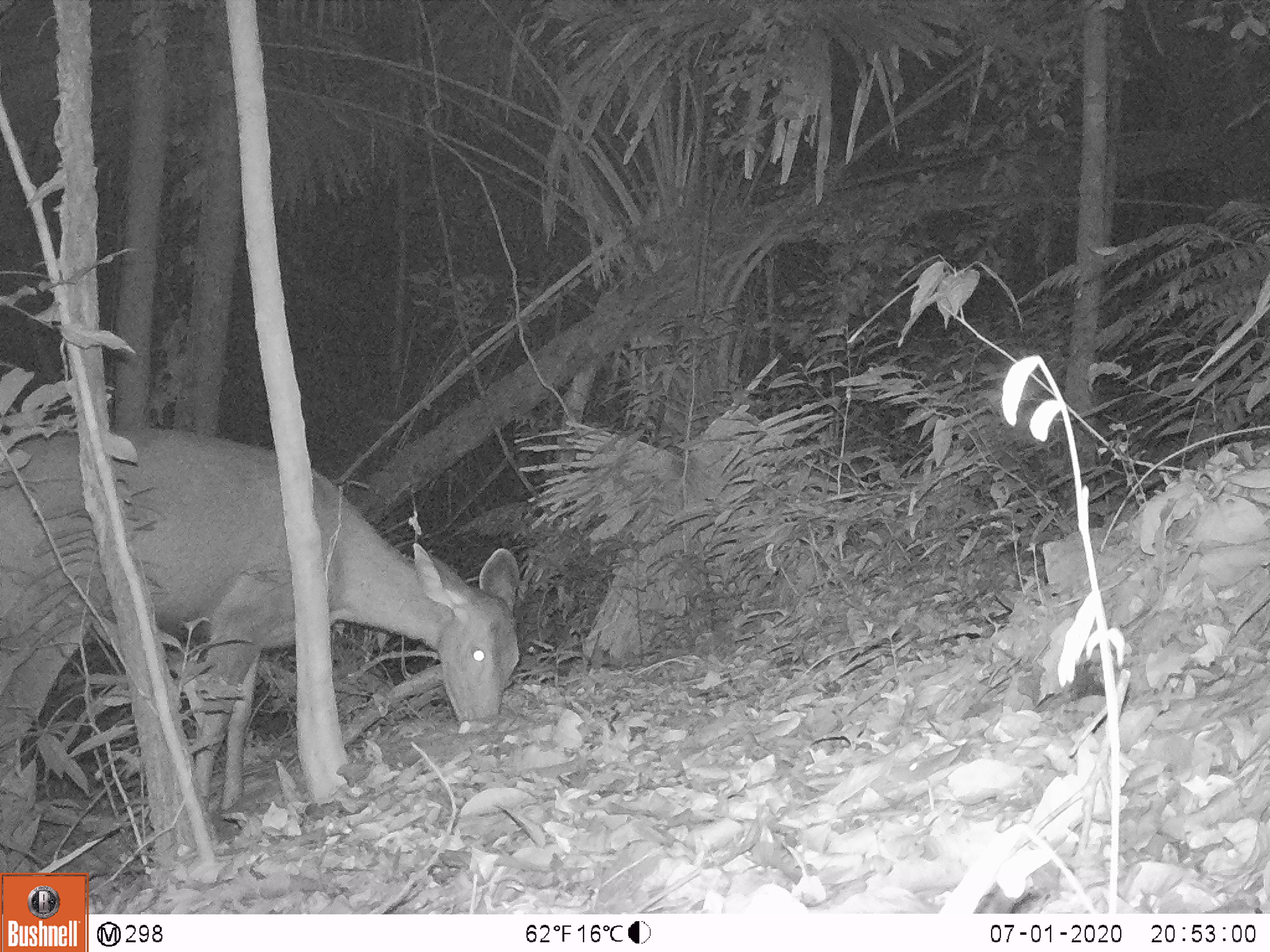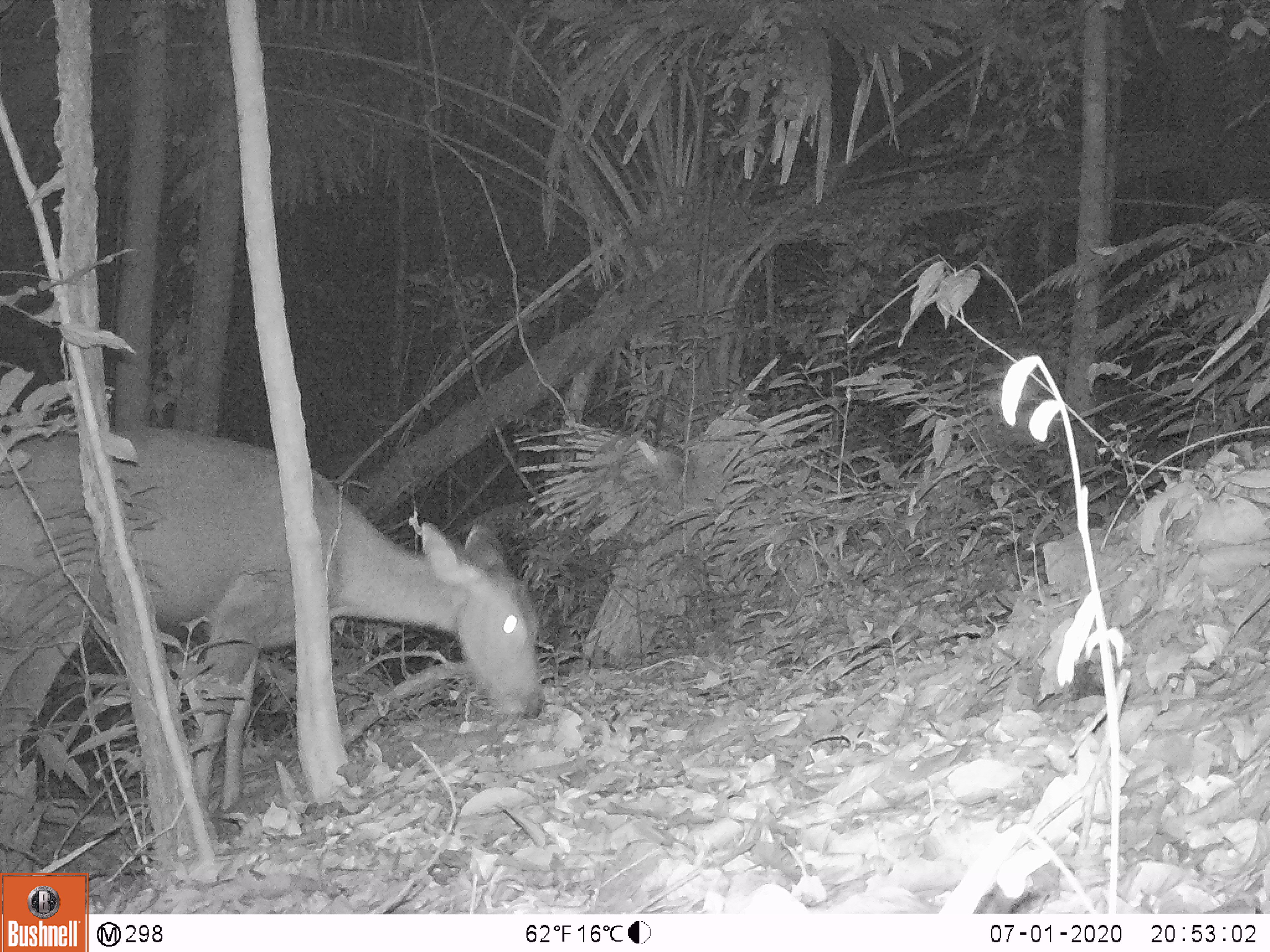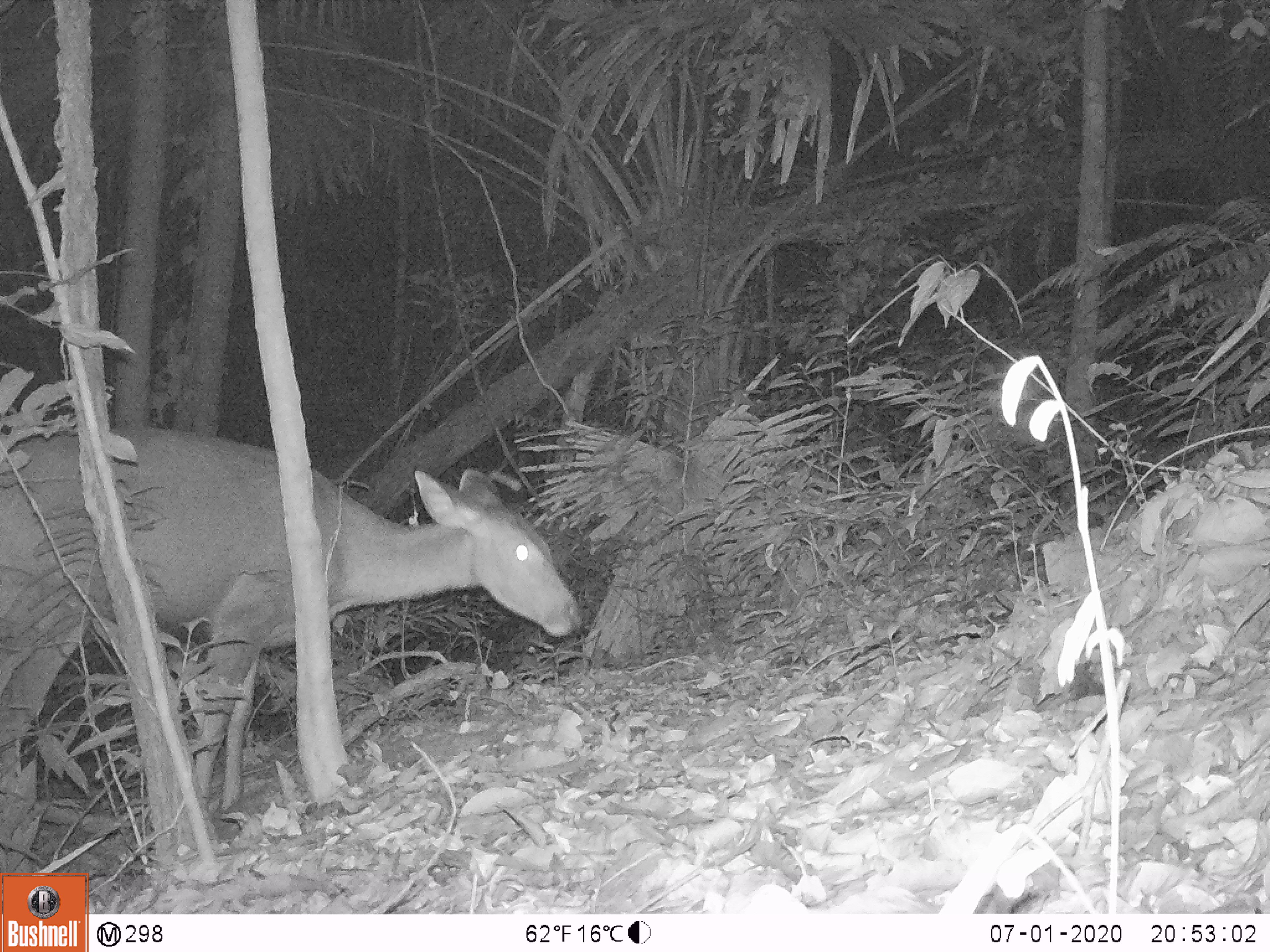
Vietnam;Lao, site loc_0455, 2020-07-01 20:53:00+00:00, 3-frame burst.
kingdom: Animalia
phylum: Chordata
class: Mammalia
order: Artiodactyla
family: Cervidae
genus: Rusa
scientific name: Rusa unicolor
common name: sambar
Sambar (Rusa unicolor). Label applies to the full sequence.